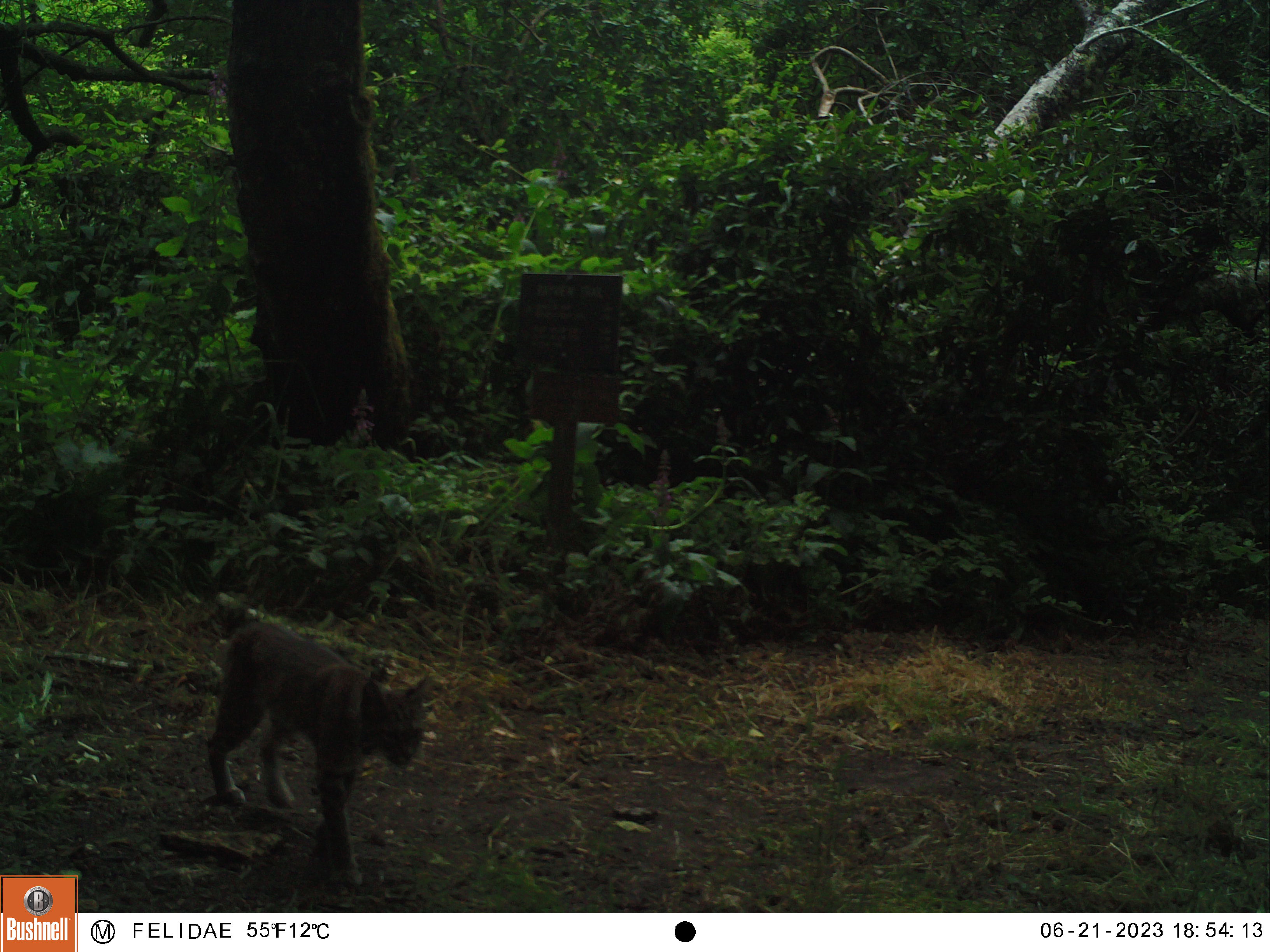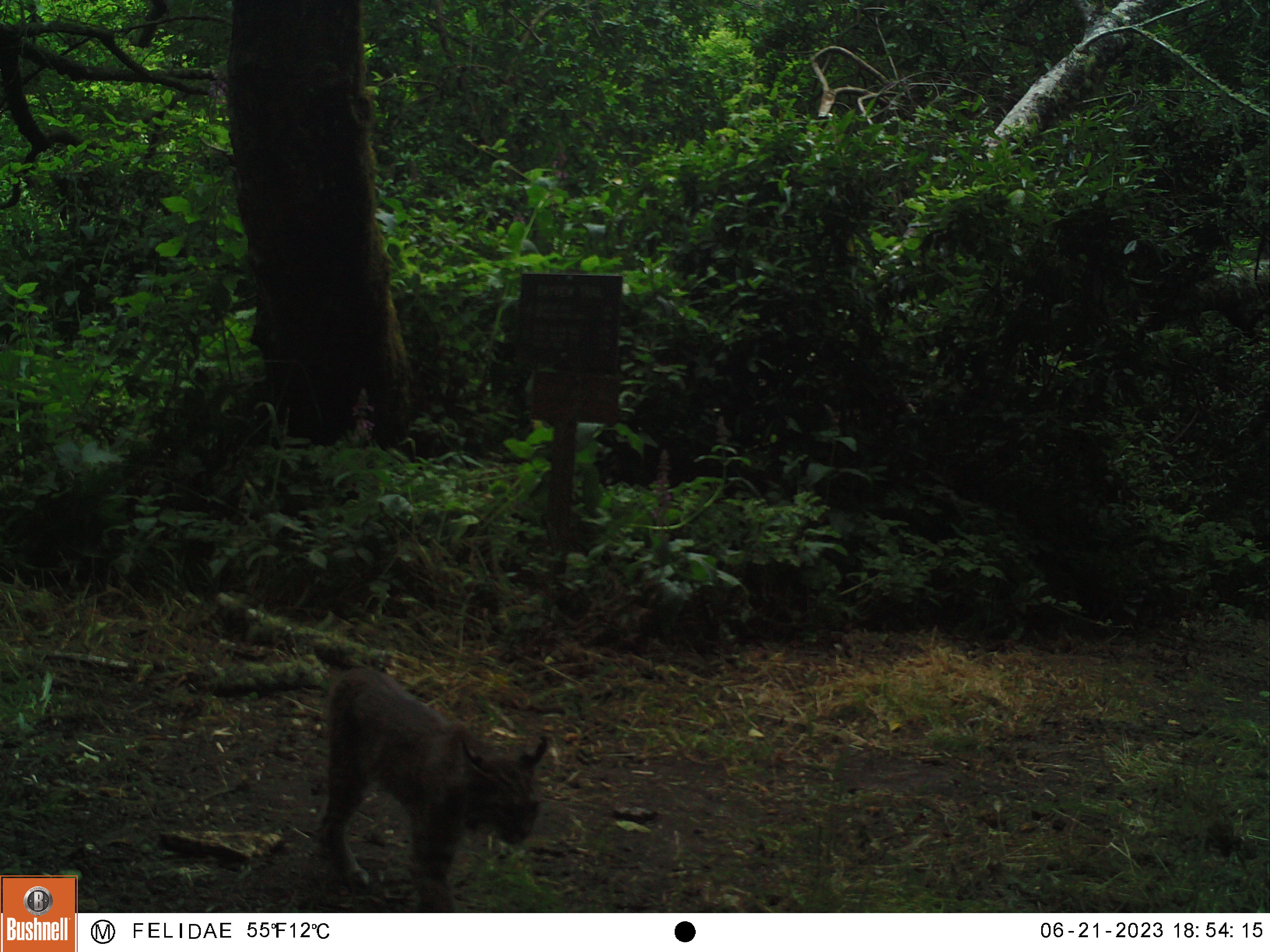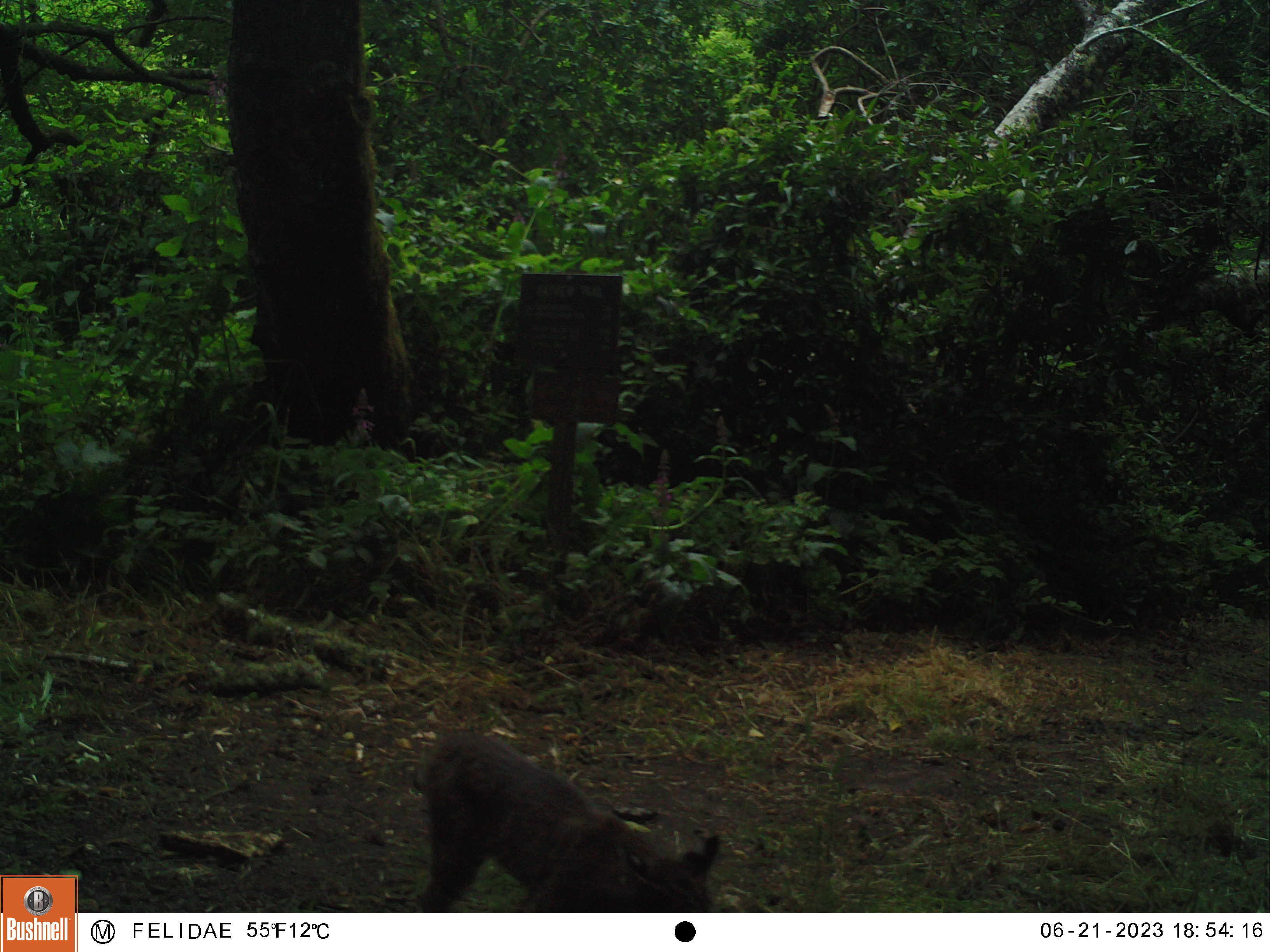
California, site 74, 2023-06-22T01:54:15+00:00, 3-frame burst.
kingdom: Animalia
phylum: Chordata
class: Mammalia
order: Carnivora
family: Felidae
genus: Lynx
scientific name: Lynx rufus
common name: bobcat